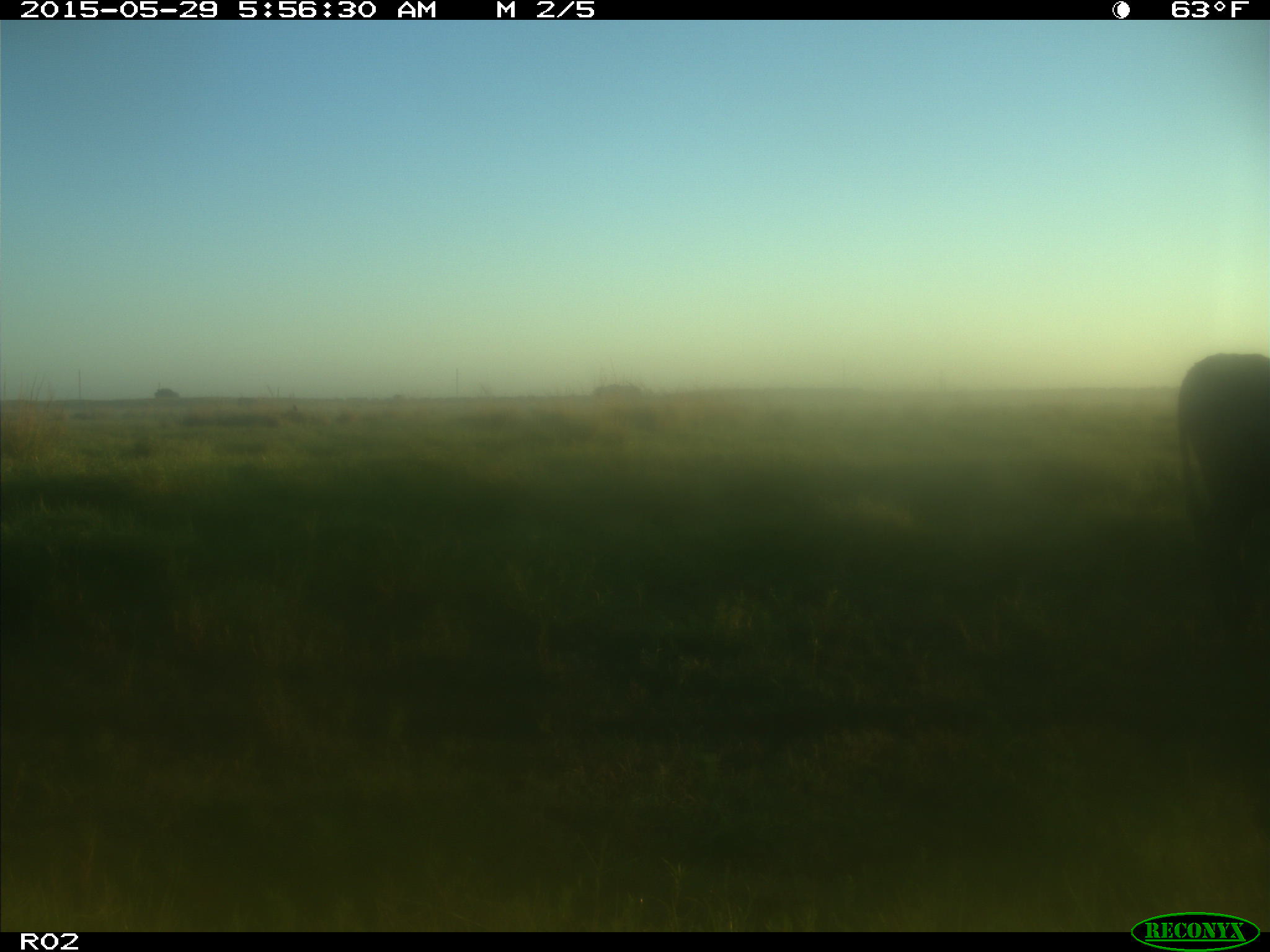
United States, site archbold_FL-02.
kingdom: Animalia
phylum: Chordata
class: Mammalia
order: Artiodactyla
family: Bovidae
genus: Bos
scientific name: Bos taurus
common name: domestic cow